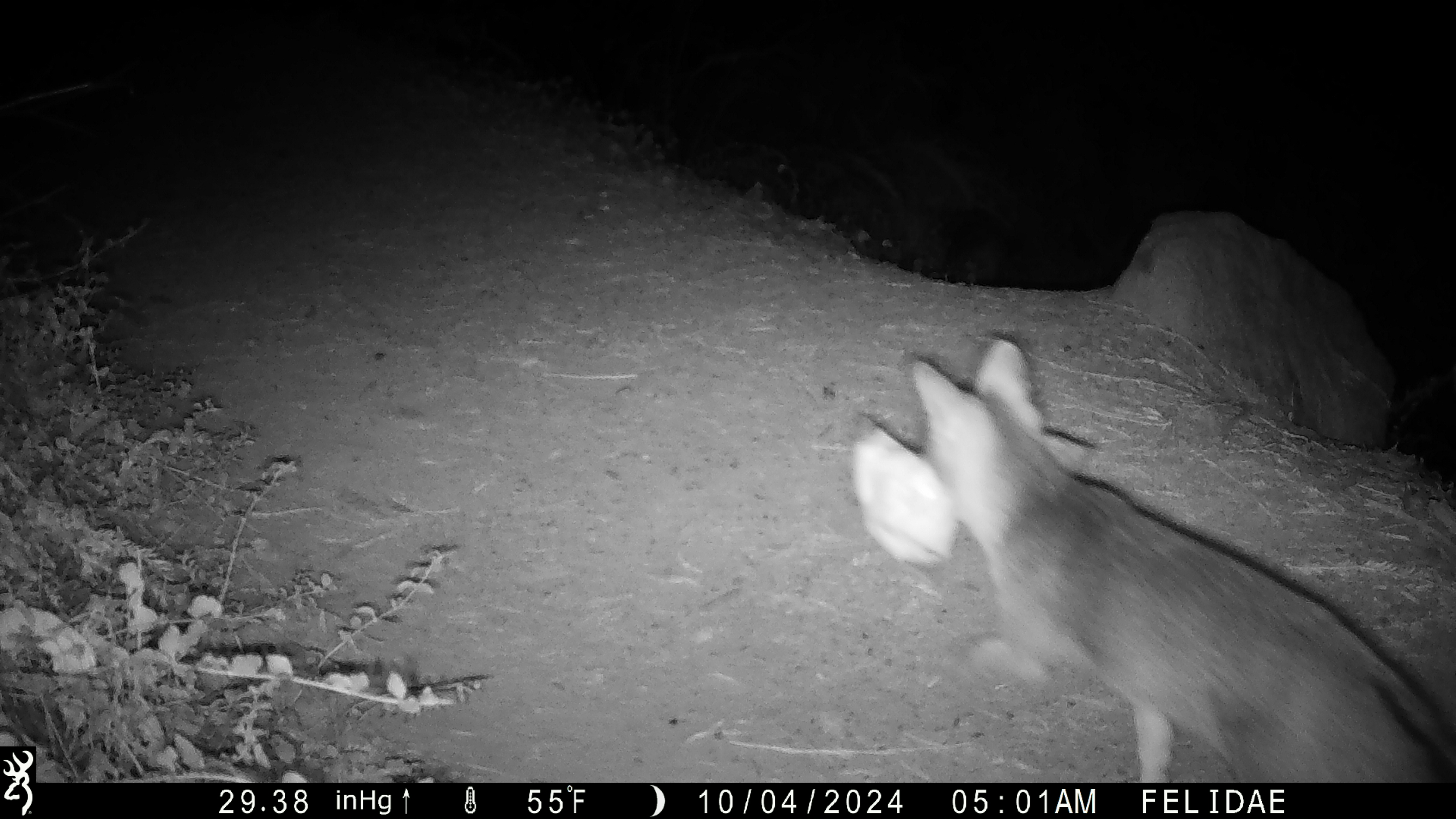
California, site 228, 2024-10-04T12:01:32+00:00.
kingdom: Animalia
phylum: Chordata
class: Mammalia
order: Carnivora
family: Canidae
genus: Urocyon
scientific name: Urocyon cinereoargenteus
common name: gray fox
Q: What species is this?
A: Gray fox (Urocyon cinereoargenteus).